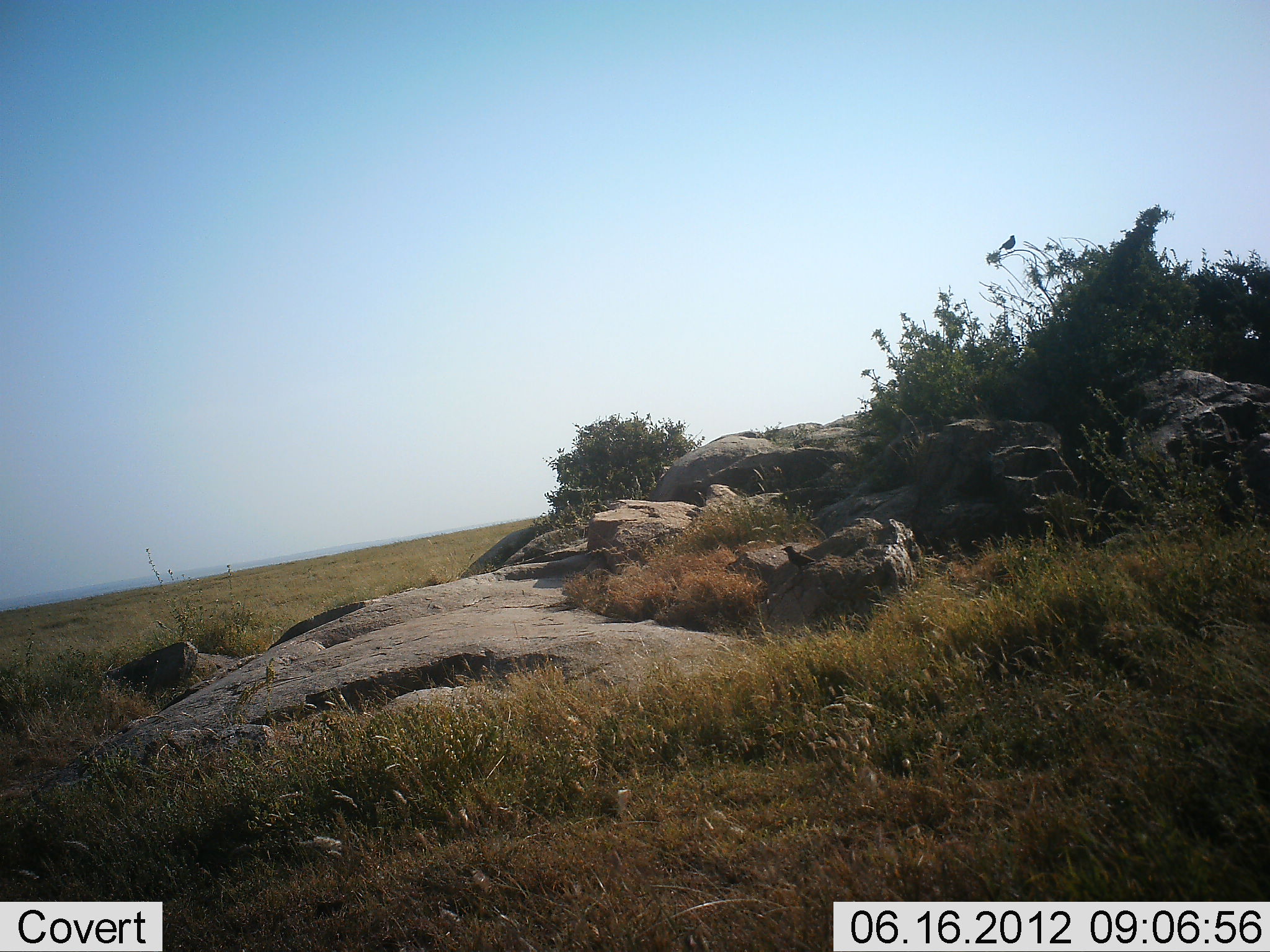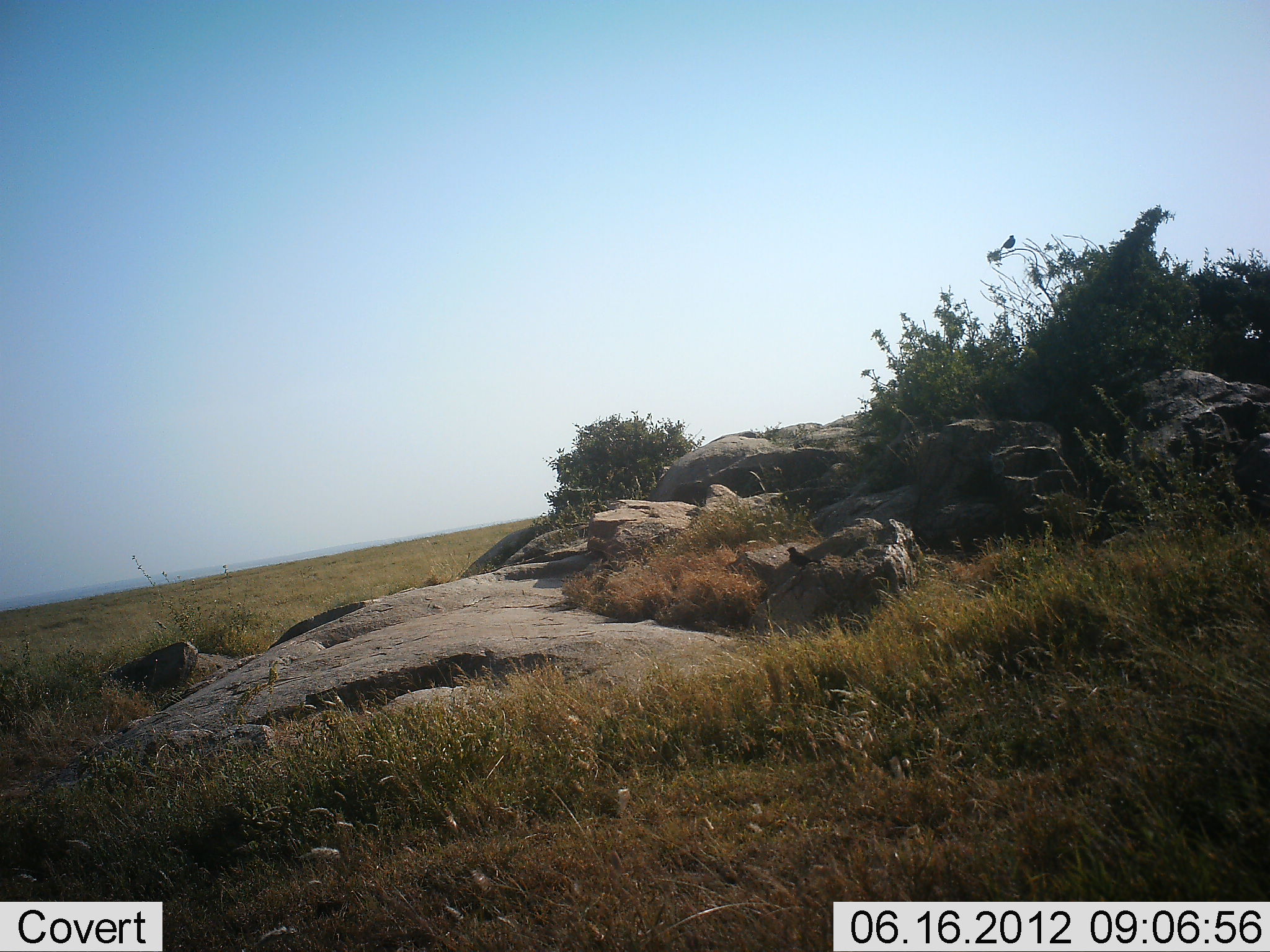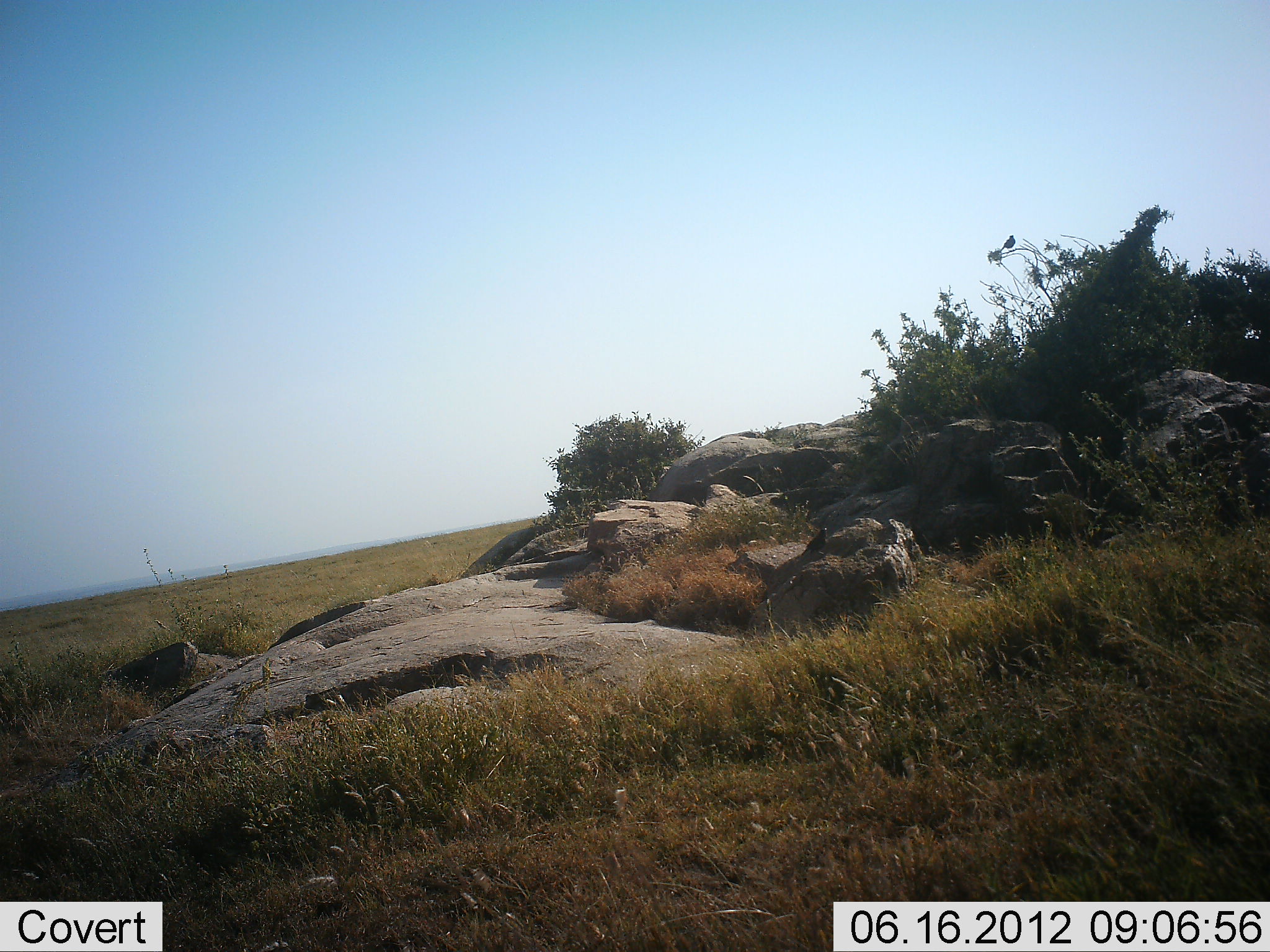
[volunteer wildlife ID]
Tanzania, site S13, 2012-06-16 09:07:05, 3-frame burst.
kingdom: Animalia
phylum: Chordata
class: Aves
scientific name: Aves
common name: bird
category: otherbird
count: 2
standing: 80%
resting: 20%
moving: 50%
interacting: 0%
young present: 0%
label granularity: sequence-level